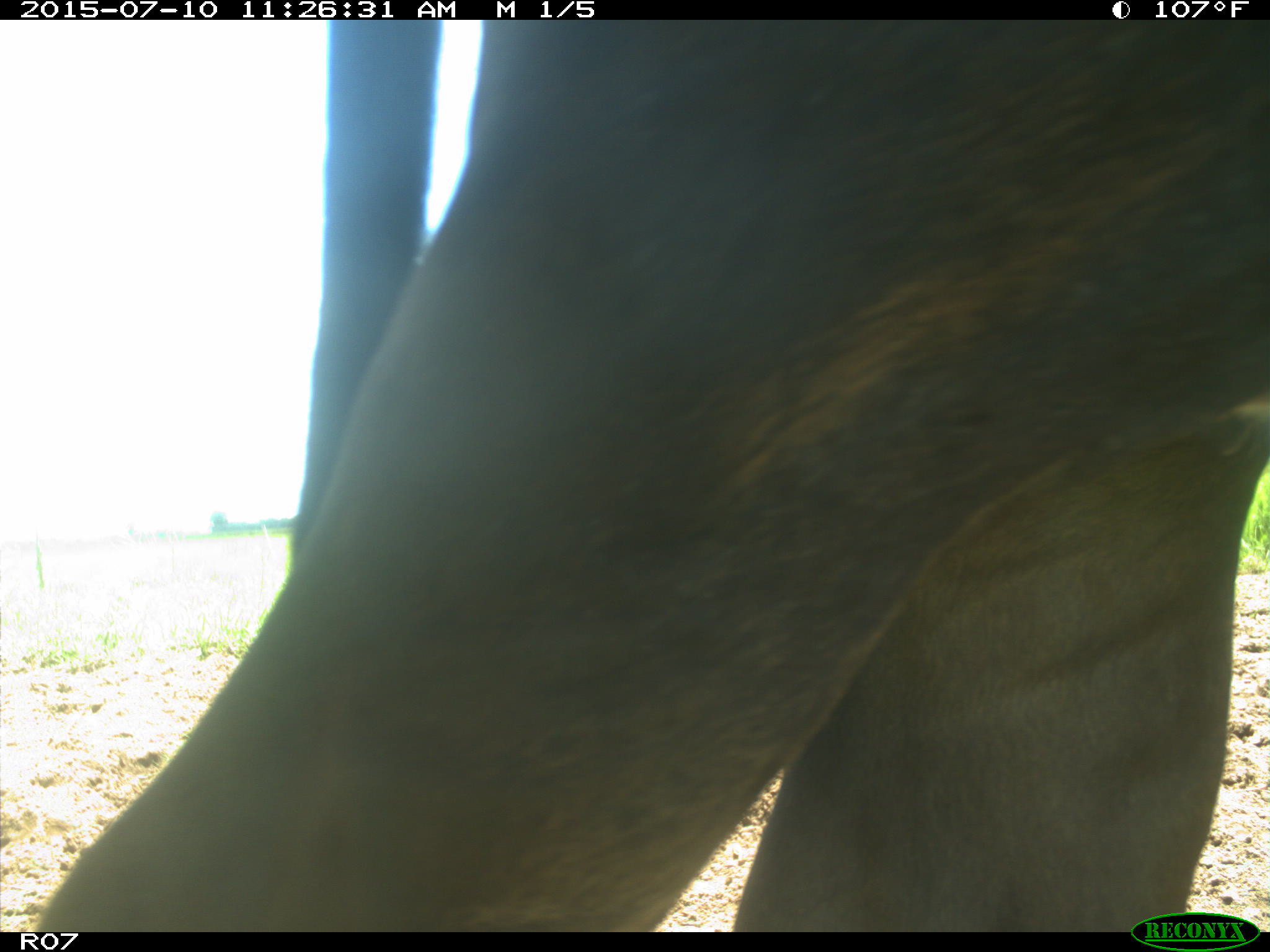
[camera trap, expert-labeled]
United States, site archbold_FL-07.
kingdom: Animalia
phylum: Chordata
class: Mammalia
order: Artiodactyla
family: Bovidae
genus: Bos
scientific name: Bos taurus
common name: domestic cow